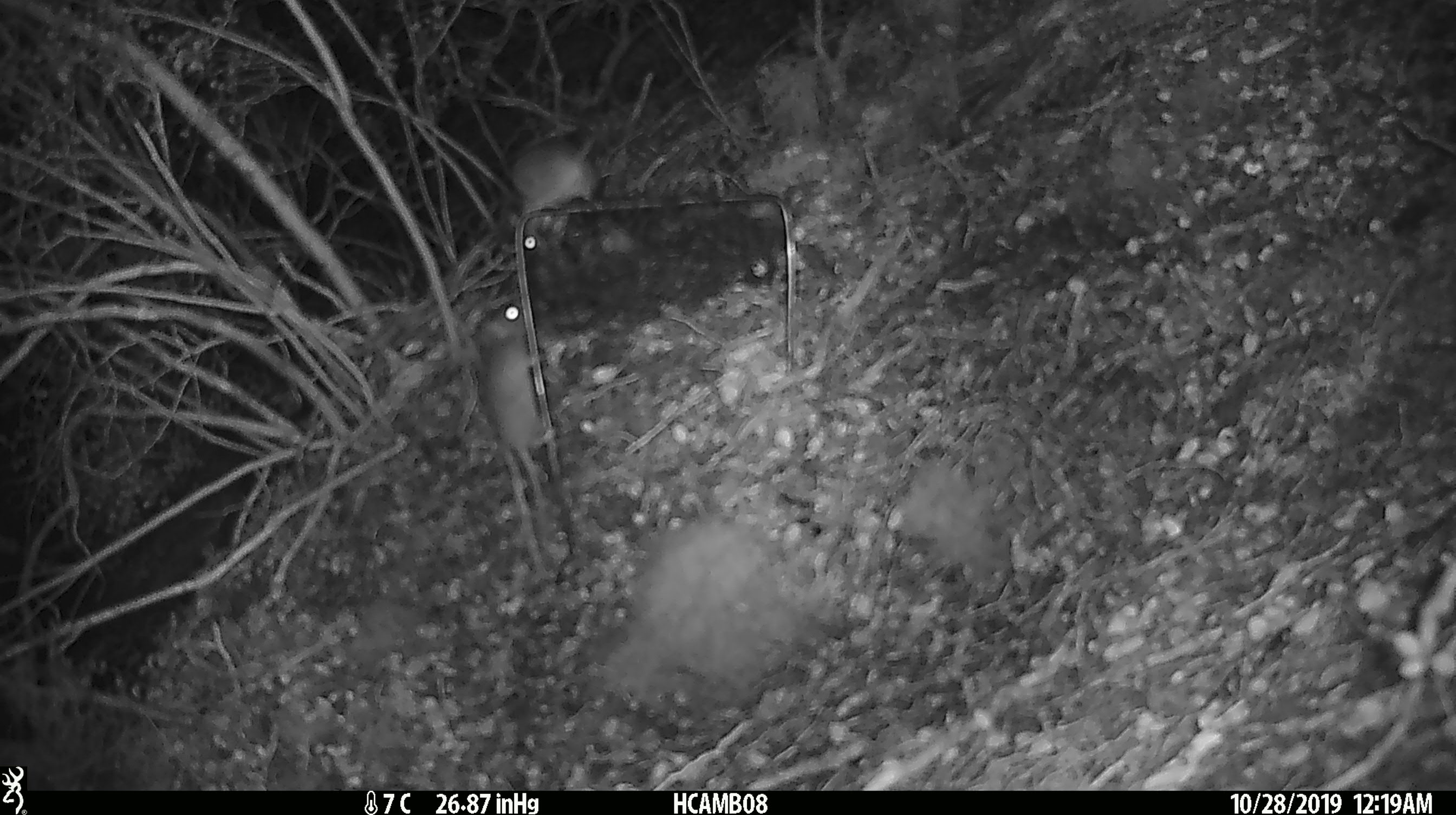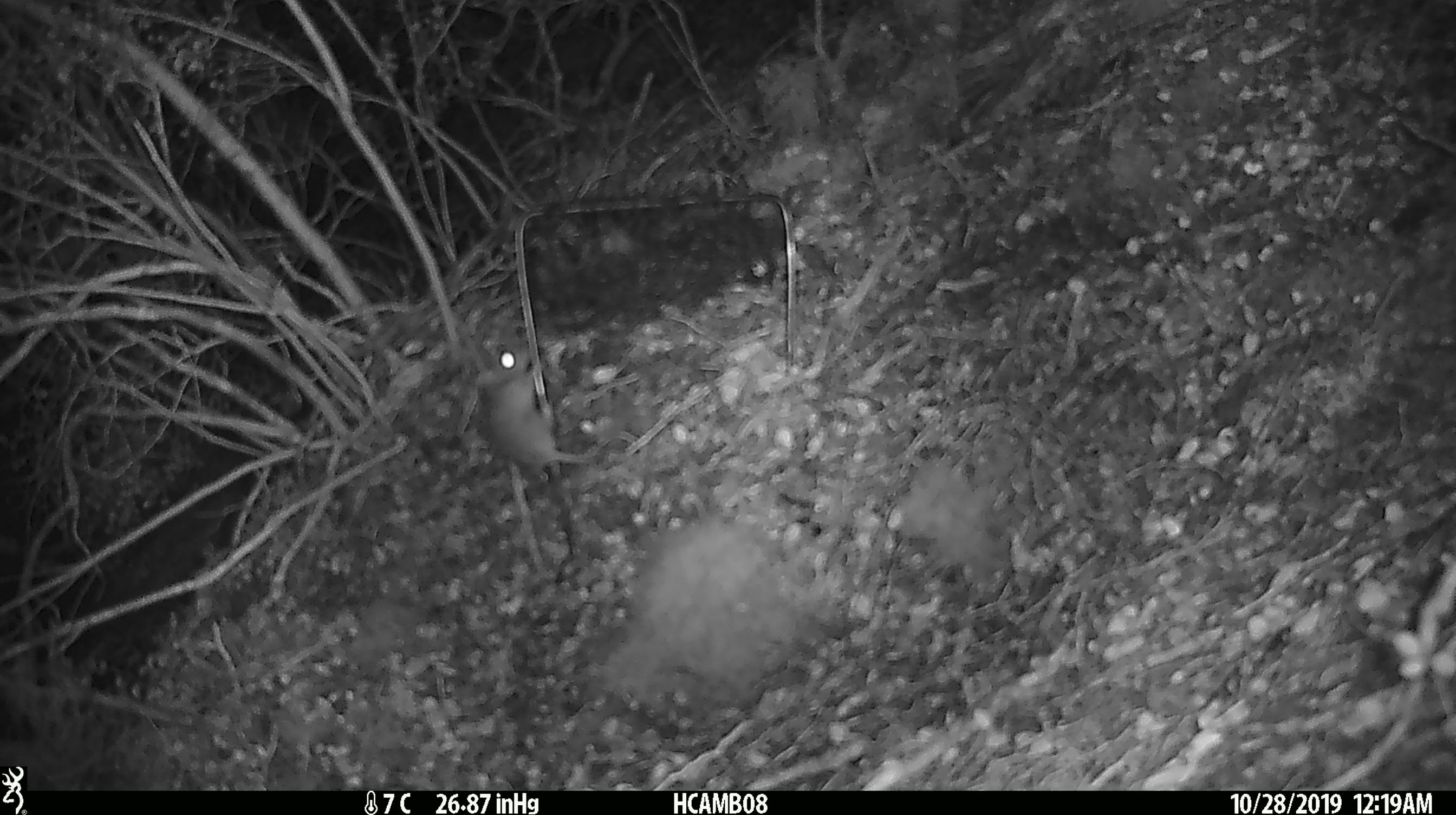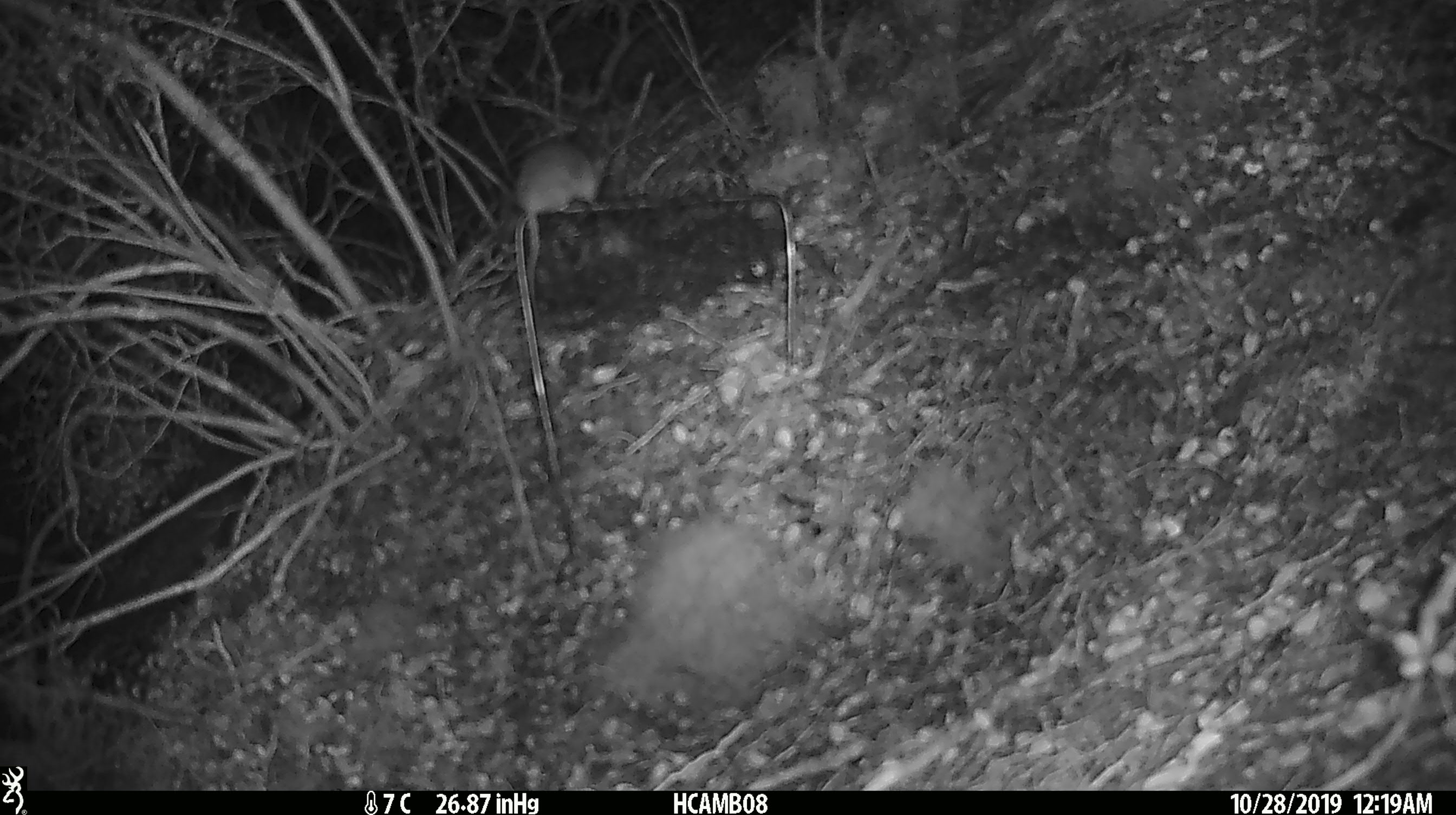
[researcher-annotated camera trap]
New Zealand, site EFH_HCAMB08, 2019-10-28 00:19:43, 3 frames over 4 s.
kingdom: Animalia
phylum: Chordata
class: Mammalia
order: Rodentia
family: Muridae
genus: Mus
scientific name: Mus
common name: mouse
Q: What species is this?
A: Mouse (Mus).